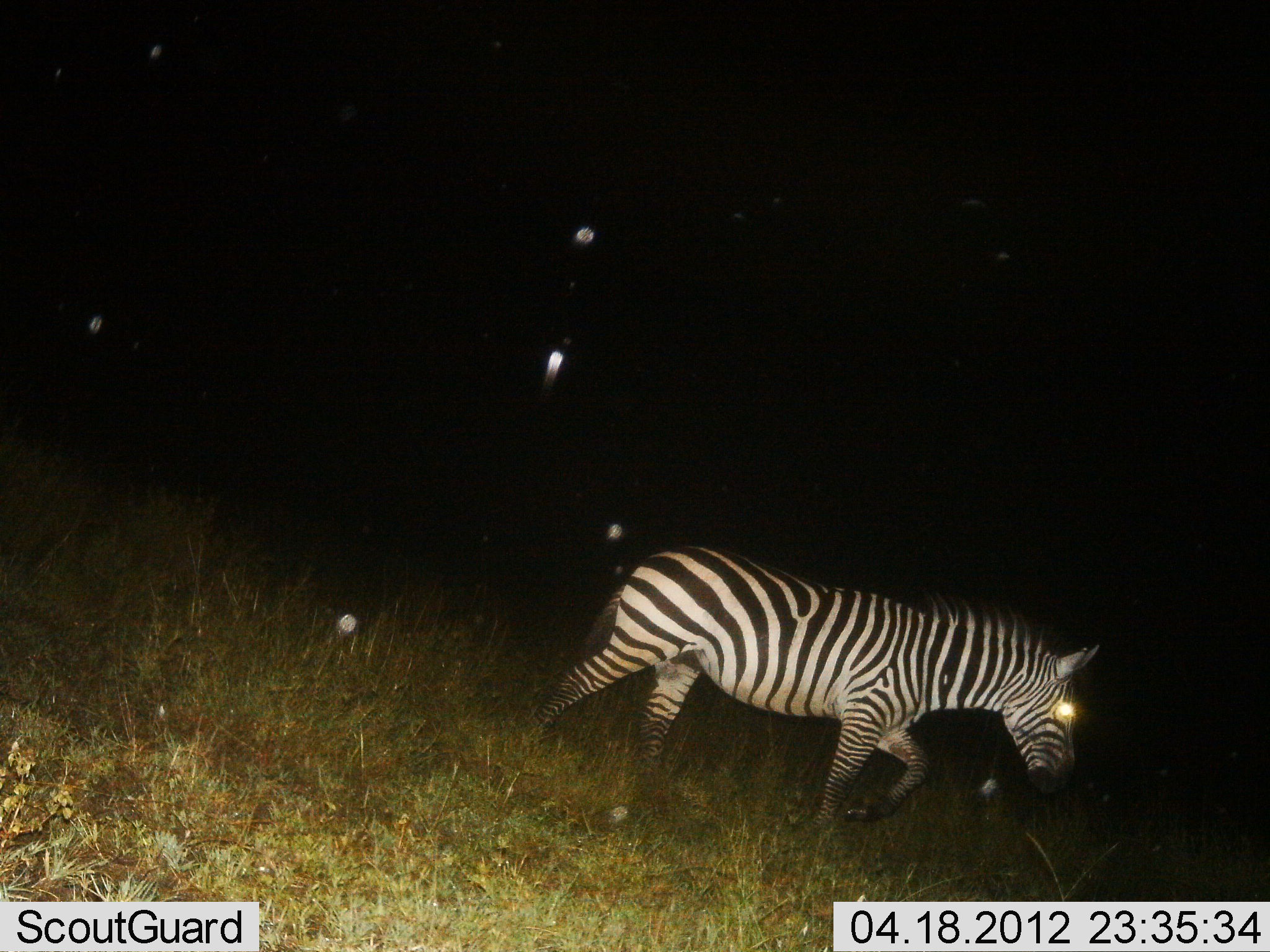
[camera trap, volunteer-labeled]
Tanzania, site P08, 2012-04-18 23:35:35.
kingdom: Animalia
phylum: Chordata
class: Mammalia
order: Perissodactyla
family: Equidae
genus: Equus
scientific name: Equus quagga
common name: plains zebra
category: zebra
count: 1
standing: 0%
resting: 0%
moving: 100%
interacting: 0%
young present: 0%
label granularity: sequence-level